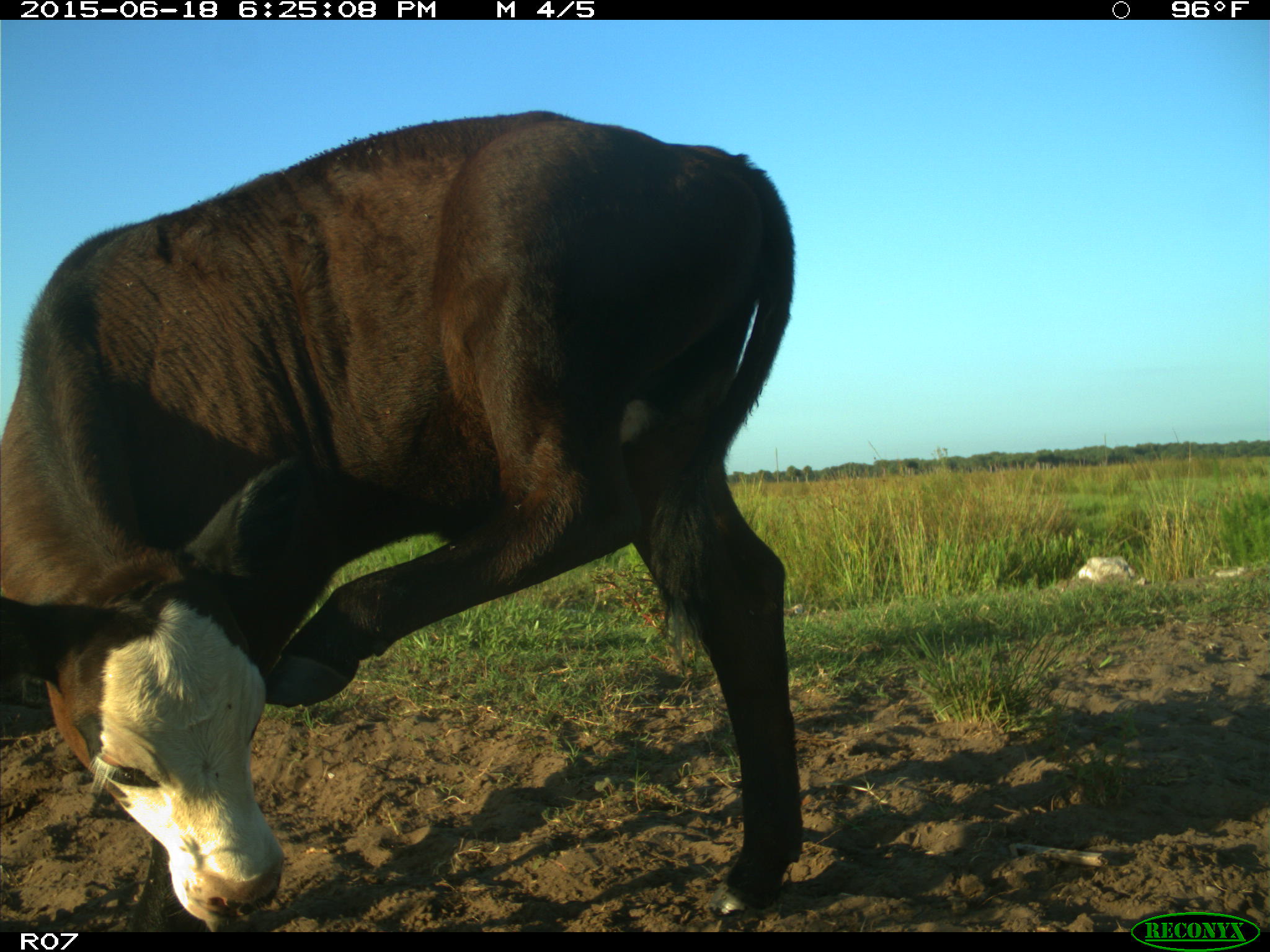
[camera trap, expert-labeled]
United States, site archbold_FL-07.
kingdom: Animalia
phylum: Chordata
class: Mammalia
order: Artiodactyla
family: Bovidae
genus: Bos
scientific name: Bos taurus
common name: domestic cow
Bos taurus (domestic cow).